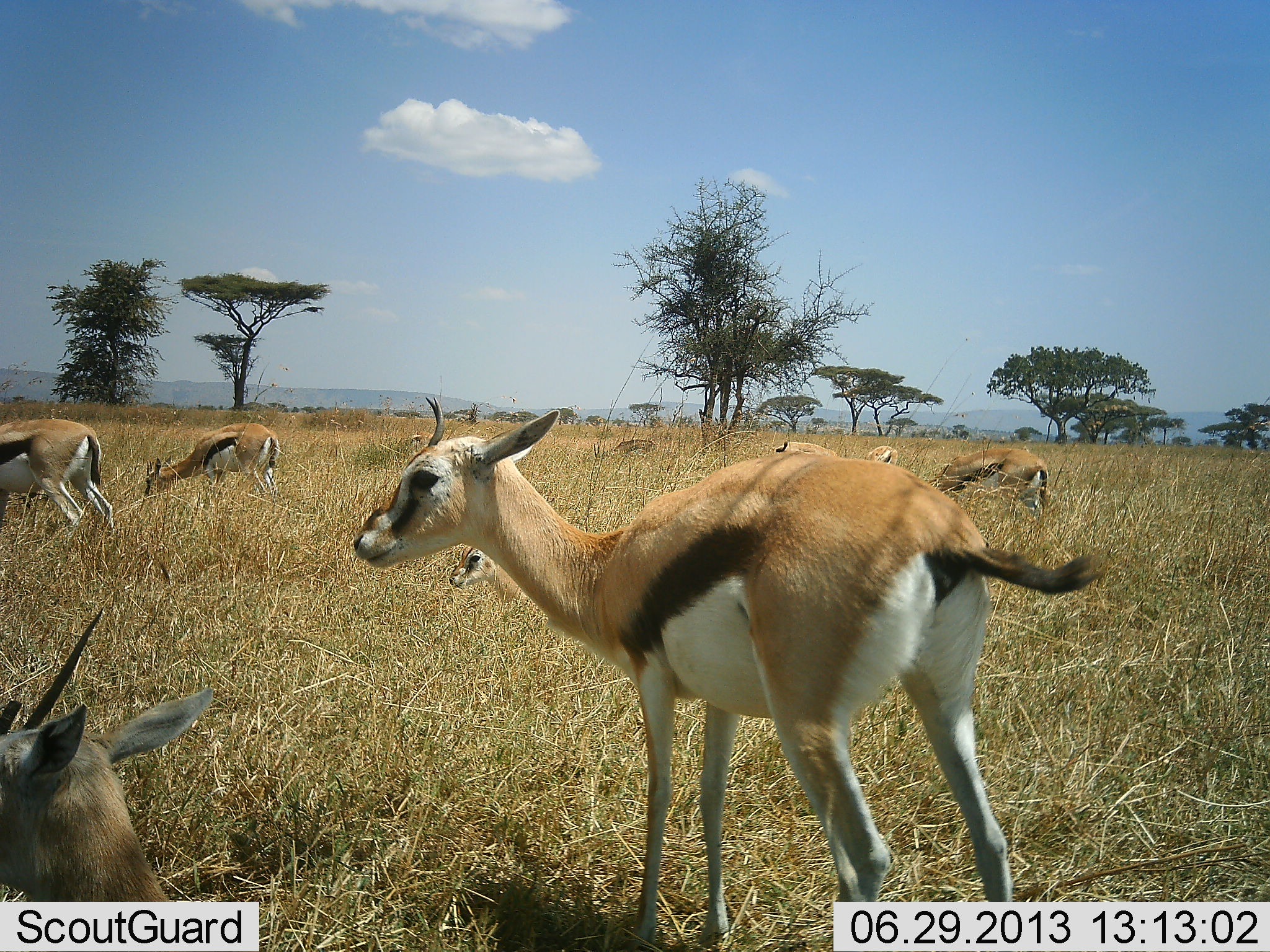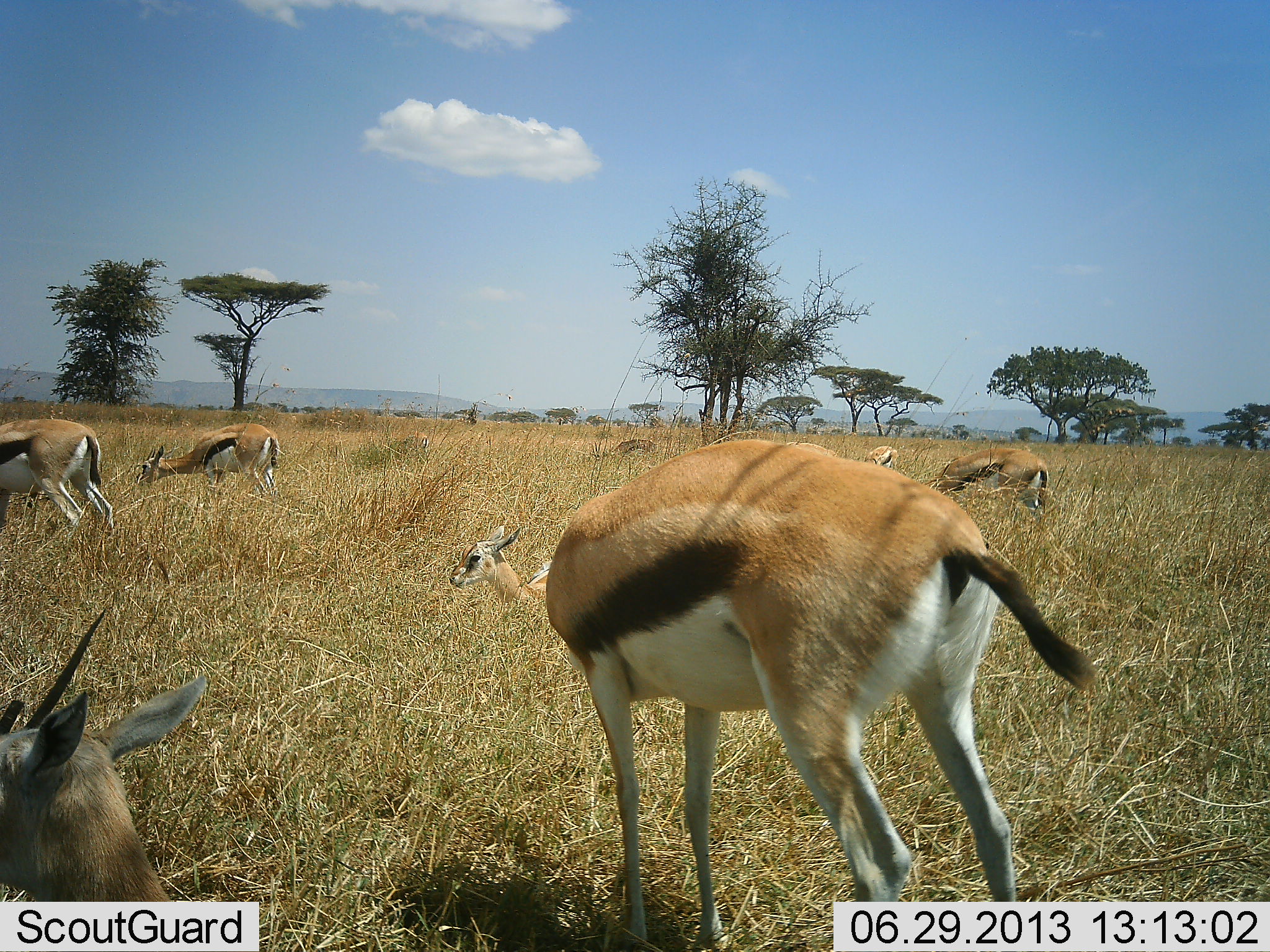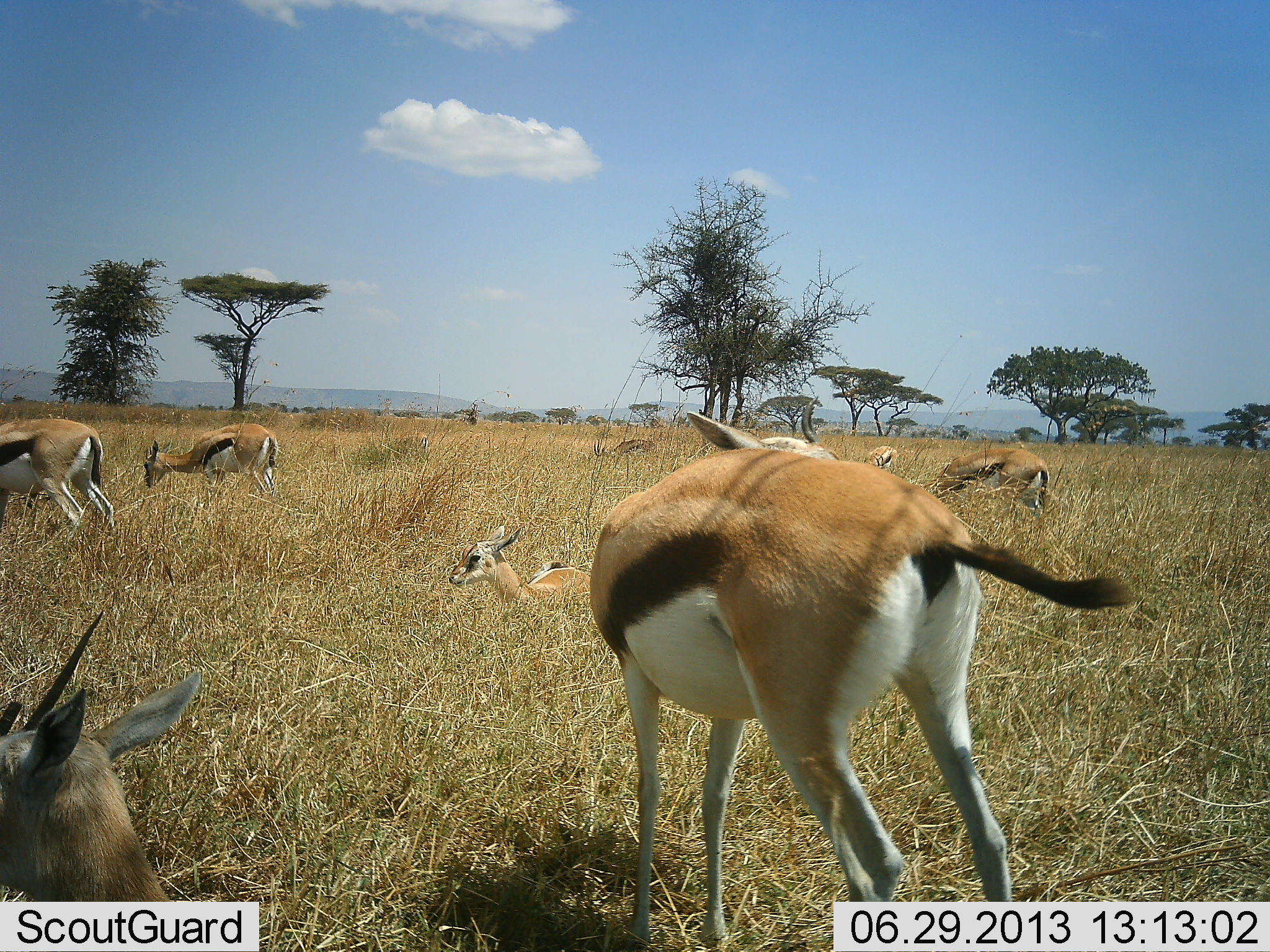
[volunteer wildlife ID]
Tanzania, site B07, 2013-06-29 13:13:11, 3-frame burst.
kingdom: Animalia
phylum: Chordata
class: Mammalia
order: Artiodactyla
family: Bovidae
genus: Eudorcas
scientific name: Eudorcas thomsonii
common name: thomson's gazelle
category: gazellethomsons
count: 7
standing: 61%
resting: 82%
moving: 11%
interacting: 0%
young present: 18%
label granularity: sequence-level